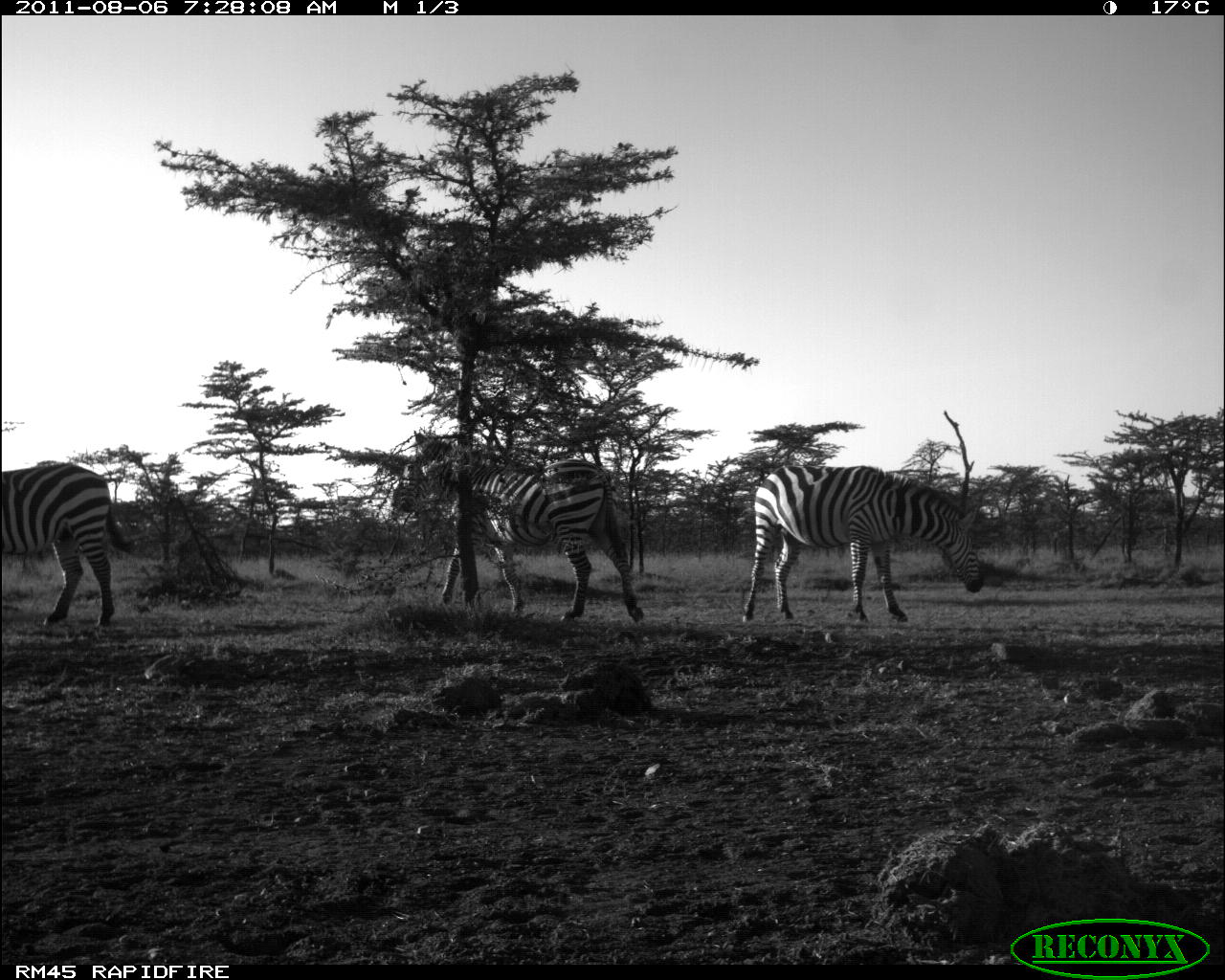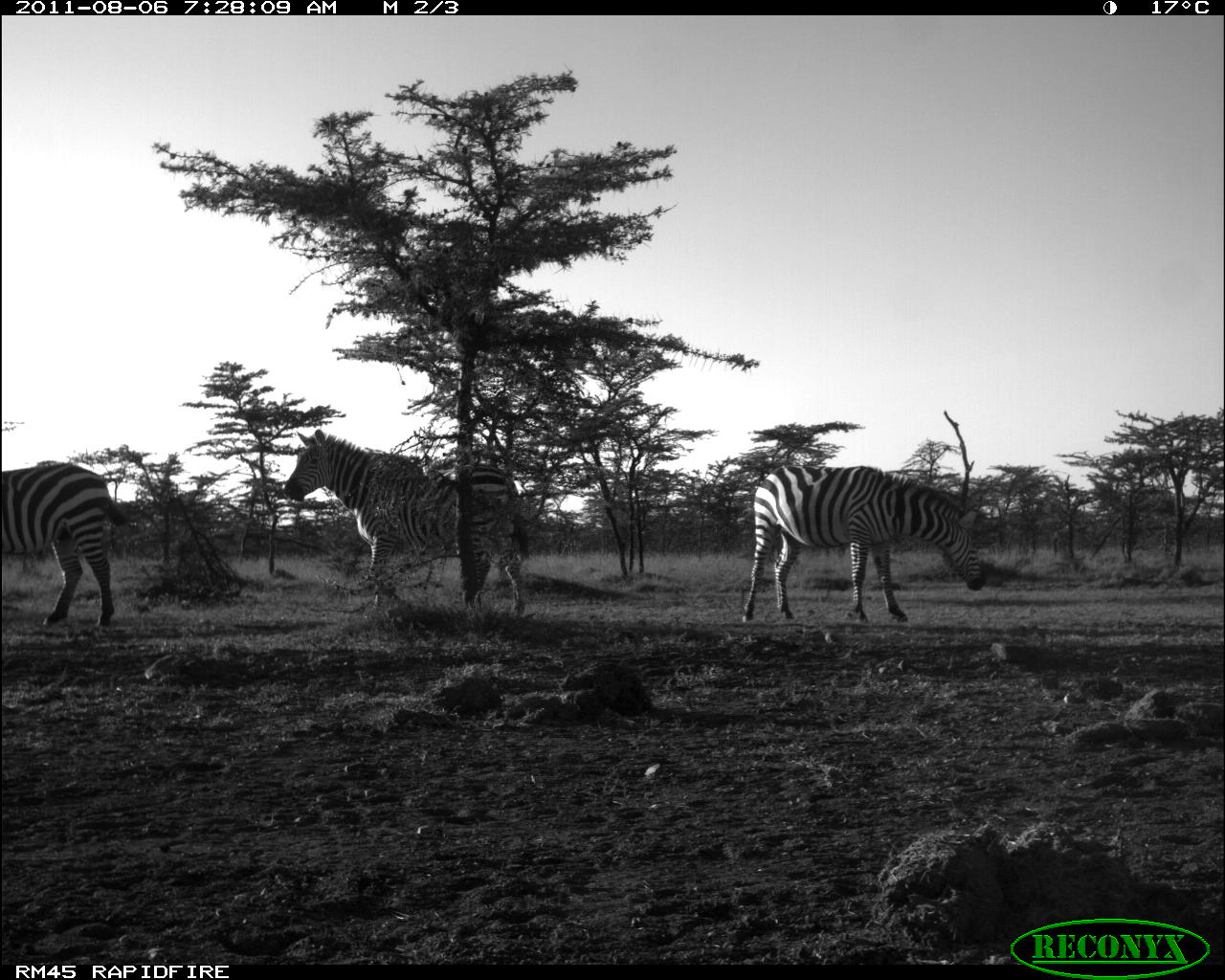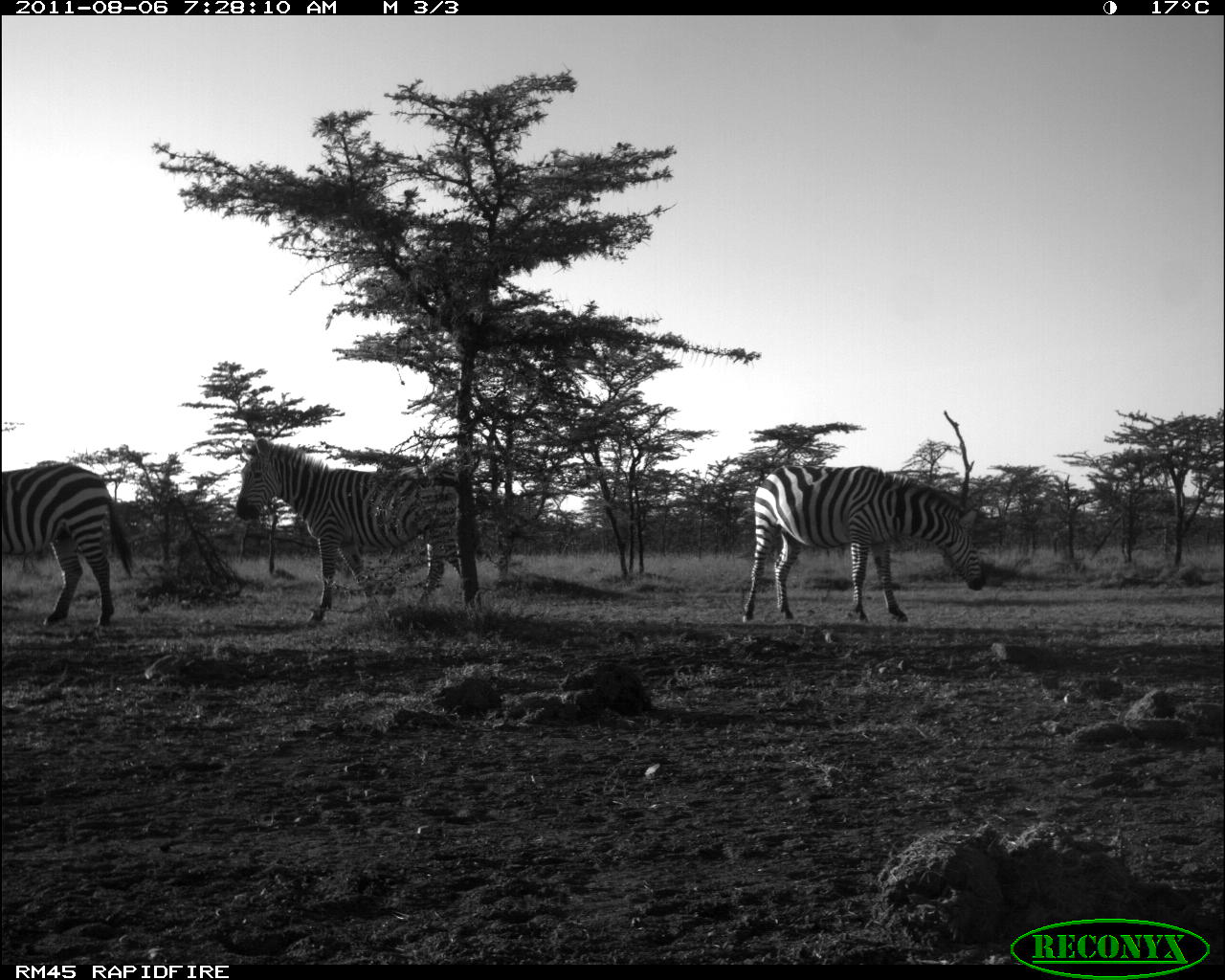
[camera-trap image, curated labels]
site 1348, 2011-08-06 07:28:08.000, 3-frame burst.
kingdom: Animalia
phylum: Chordata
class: Mammalia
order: Perissodactyla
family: Equidae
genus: Equus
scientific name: Equus quagga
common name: plains zebra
Equus quagga (plains zebra), count 3.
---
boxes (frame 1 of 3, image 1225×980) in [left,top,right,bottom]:
equus quagga: [389,432,643,622]; [742,461,983,621]; [1,460,132,628]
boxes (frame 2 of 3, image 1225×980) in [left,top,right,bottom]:
equus quagga: [282,430,526,619]; [741,463,983,623]; [2,463,128,627]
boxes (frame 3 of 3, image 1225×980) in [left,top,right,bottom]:
equus quagga: [235,438,484,625]; [743,462,985,622]; [1,462,132,627]